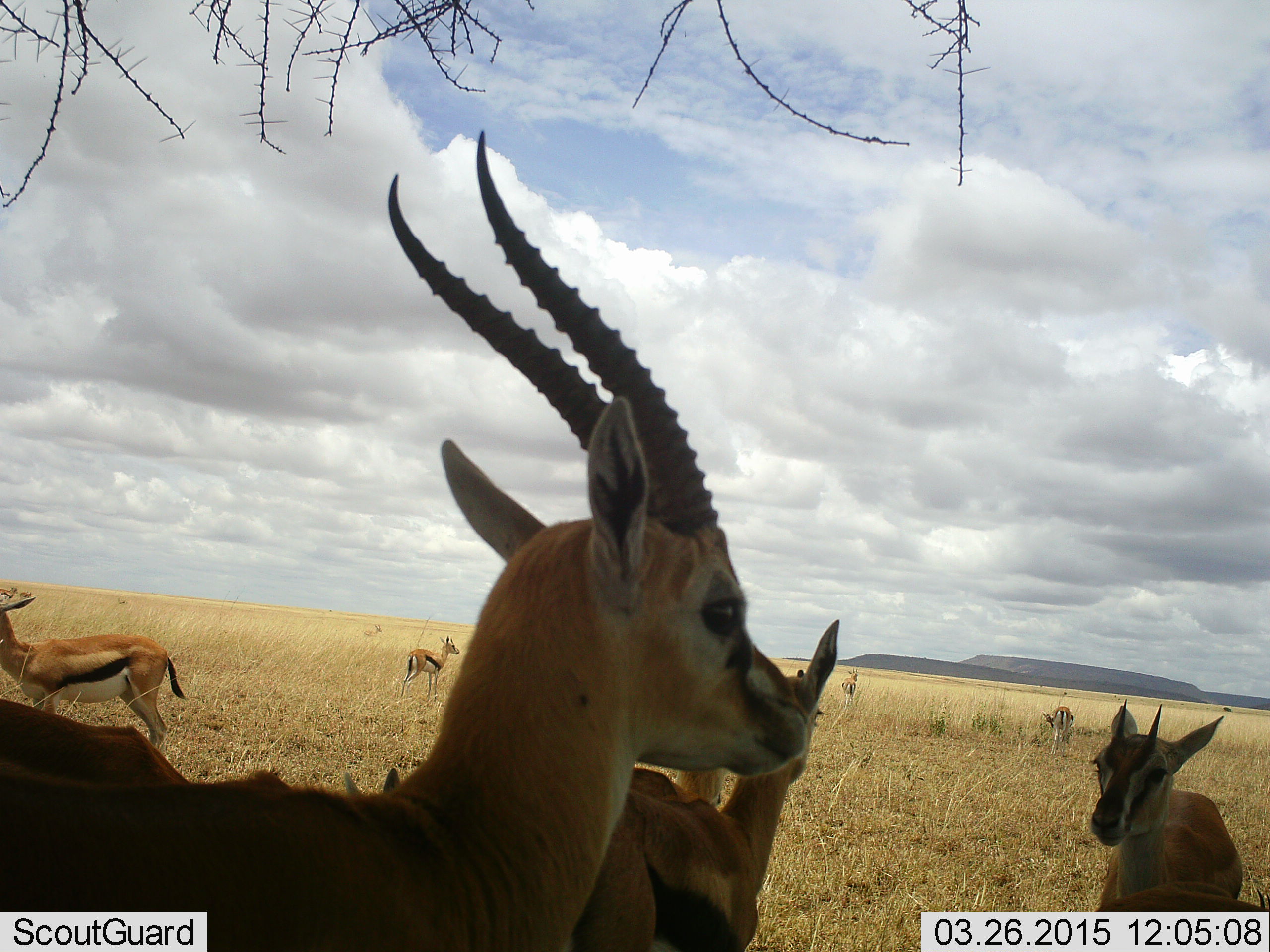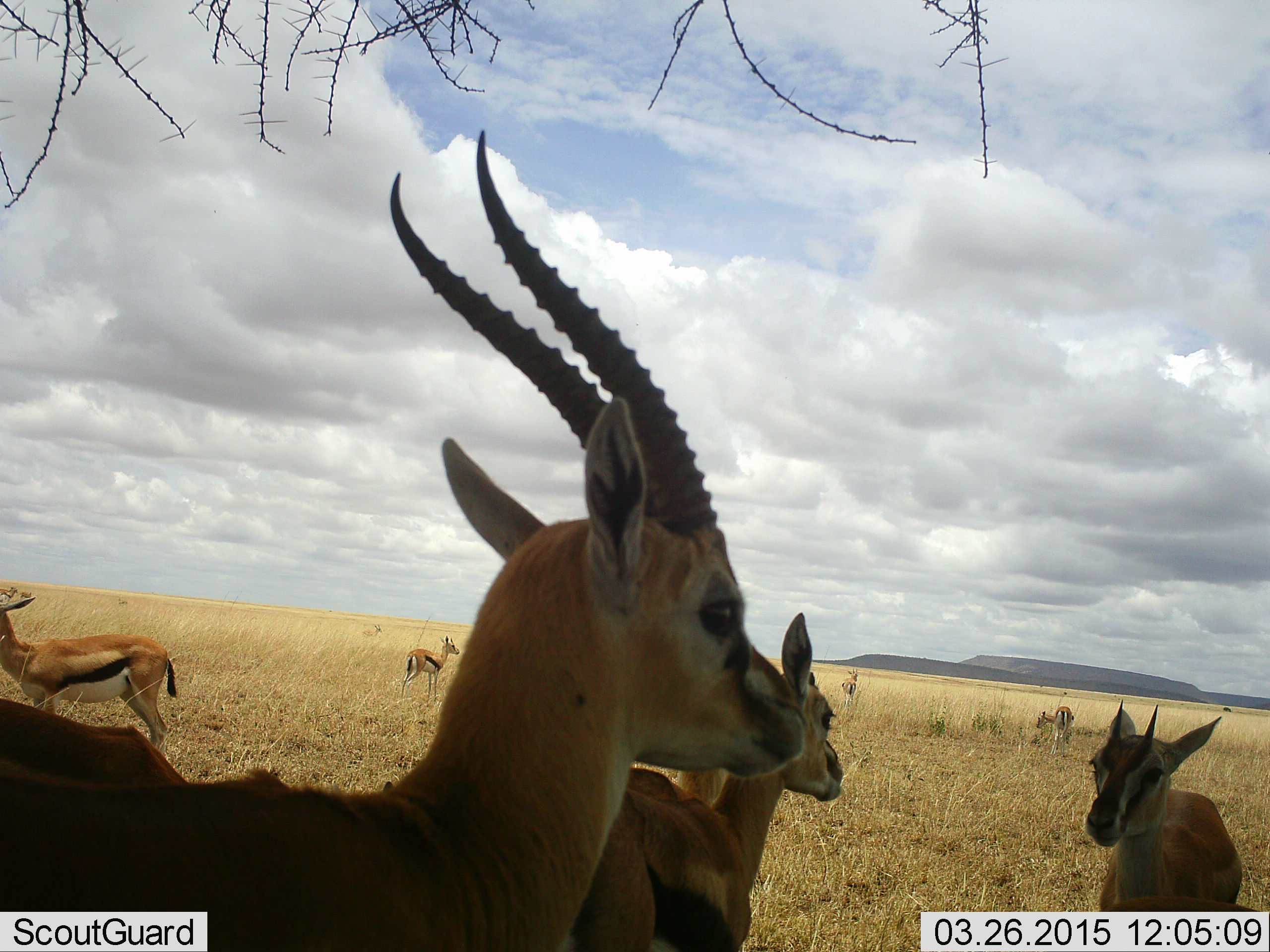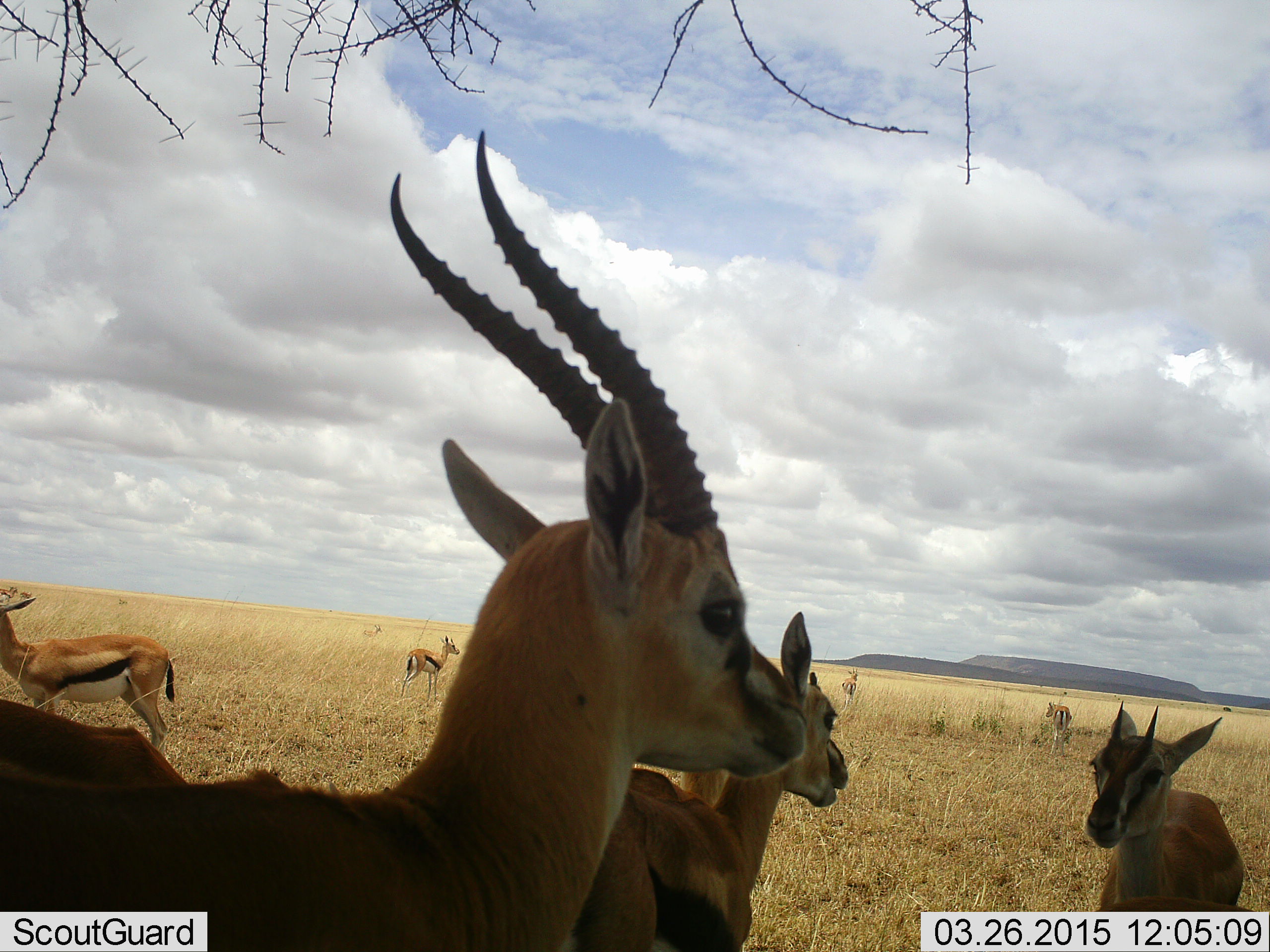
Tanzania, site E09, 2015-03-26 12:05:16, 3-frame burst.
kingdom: Animalia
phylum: Chordata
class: Mammalia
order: Artiodactyla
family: Bovidae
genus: Eudorcas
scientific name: Eudorcas thomsonii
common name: thomson's gazelle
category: gazellethomsons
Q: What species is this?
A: Gazellethomsons (thomson's gazelle) (Eudorcas thomsonii).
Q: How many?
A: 9.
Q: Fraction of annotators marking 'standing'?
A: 100%.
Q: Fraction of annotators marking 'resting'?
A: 10%.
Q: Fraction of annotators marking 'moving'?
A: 10%.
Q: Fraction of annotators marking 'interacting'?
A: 10%.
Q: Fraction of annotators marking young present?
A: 30%.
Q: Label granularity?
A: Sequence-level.